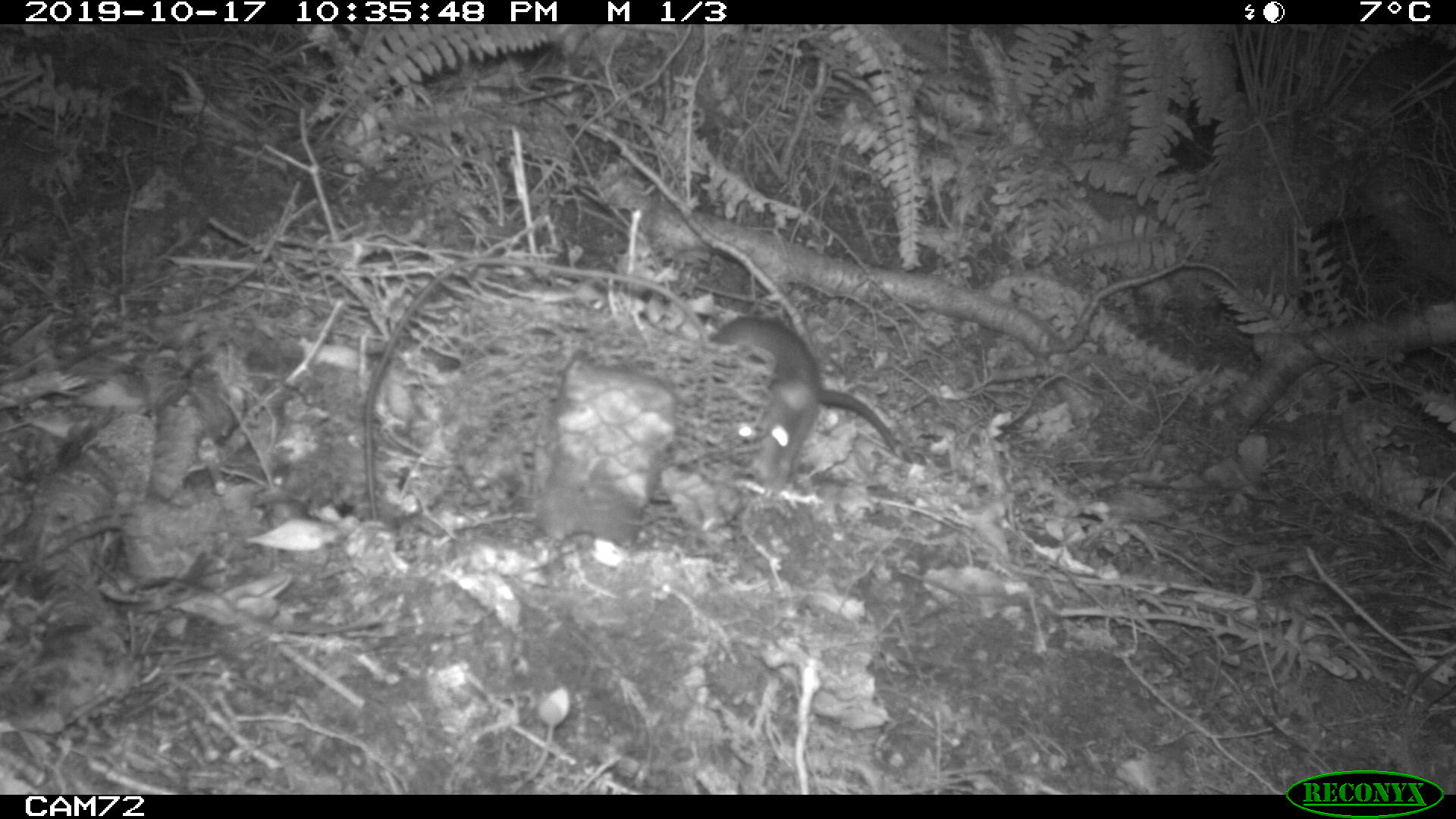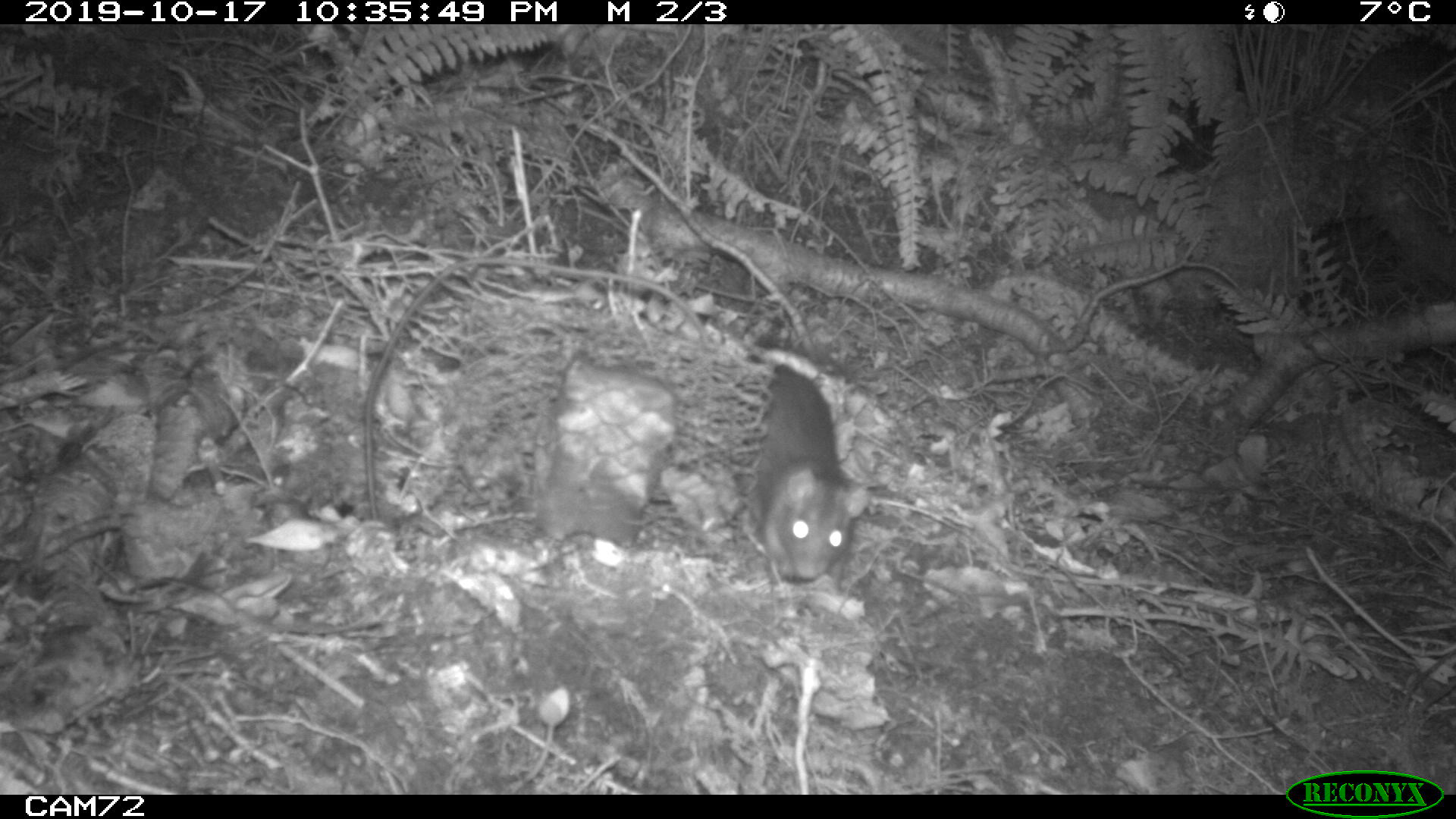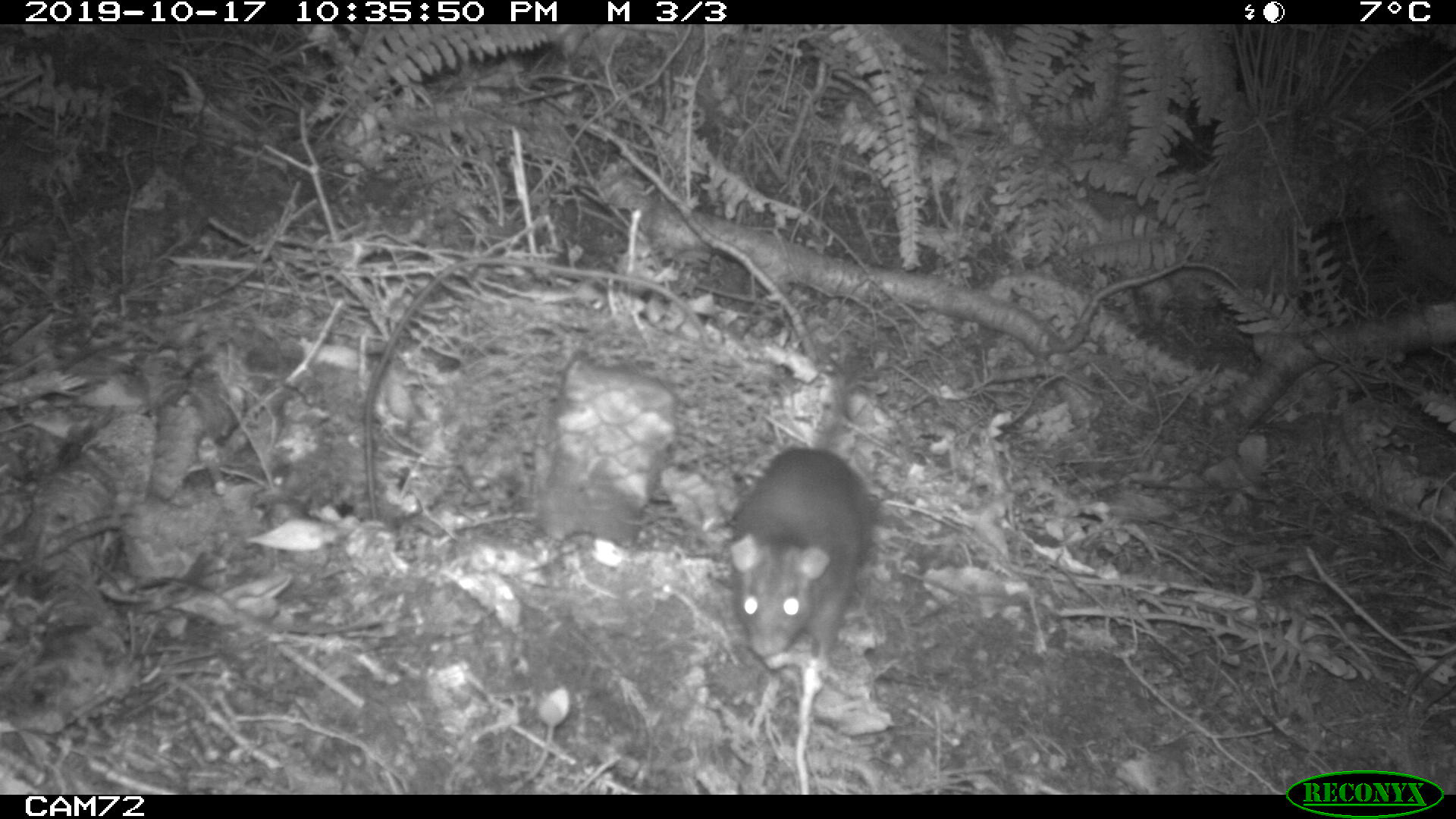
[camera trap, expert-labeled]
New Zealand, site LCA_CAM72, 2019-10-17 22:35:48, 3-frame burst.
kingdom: Animalia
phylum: Chordata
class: Mammalia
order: Rodentia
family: Muridae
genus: Rattus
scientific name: Rattus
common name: rat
Rat (Rattus).